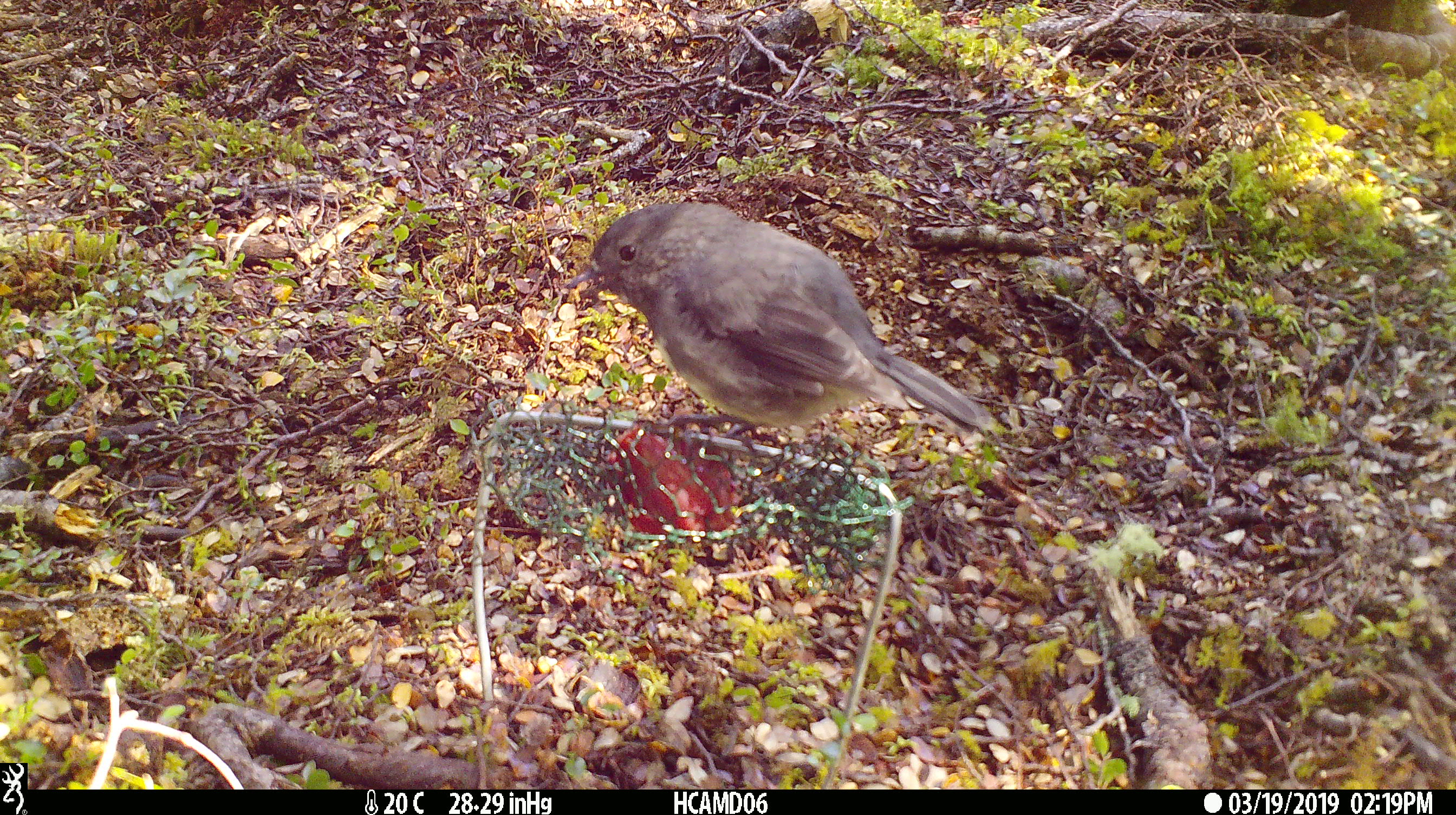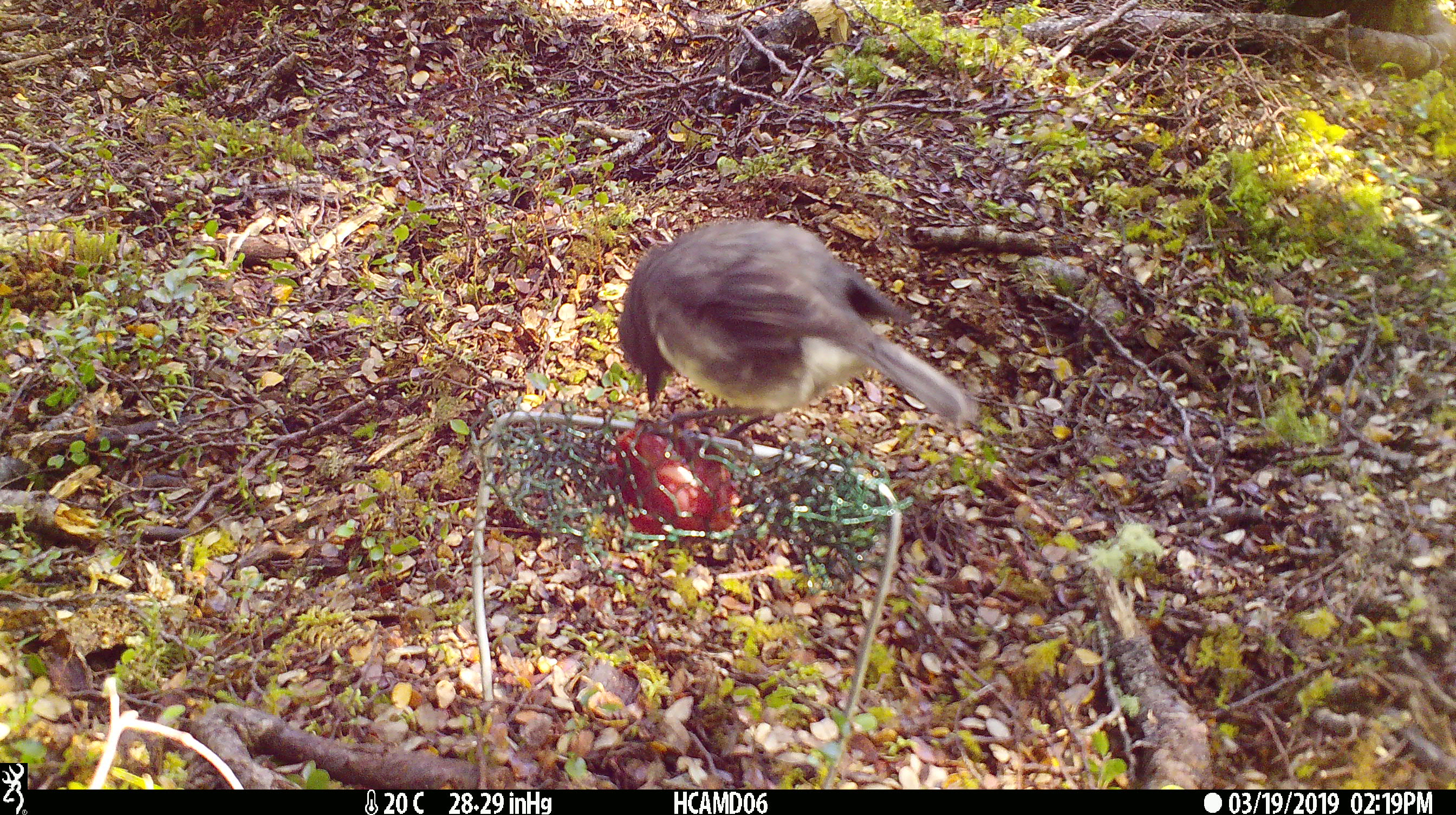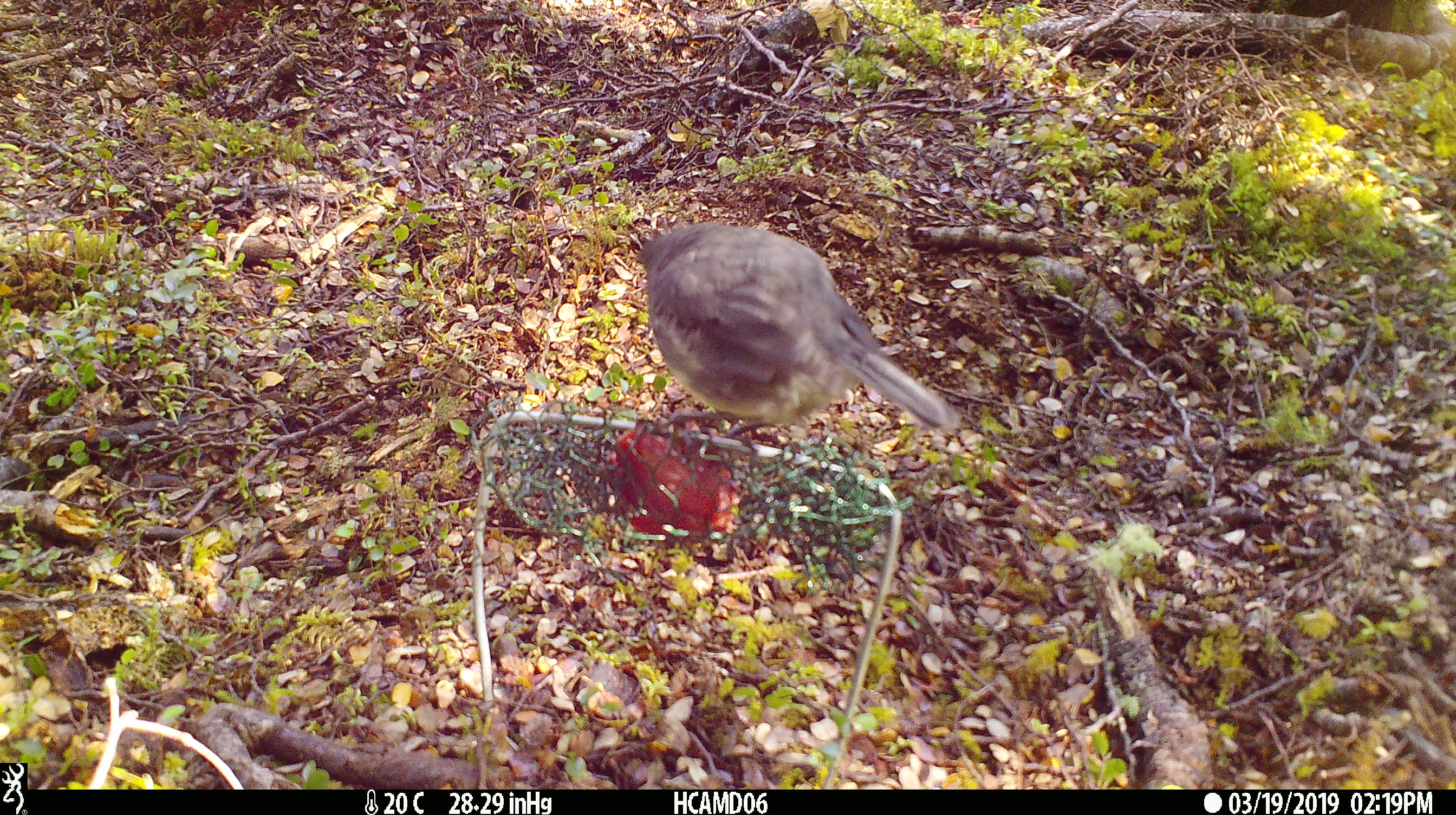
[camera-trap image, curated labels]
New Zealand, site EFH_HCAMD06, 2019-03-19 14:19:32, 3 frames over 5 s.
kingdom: Animalia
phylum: Chordata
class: Aves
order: Passeriformes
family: Petroicidae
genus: Petroica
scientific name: Petroica australis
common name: new zealand robin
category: robin